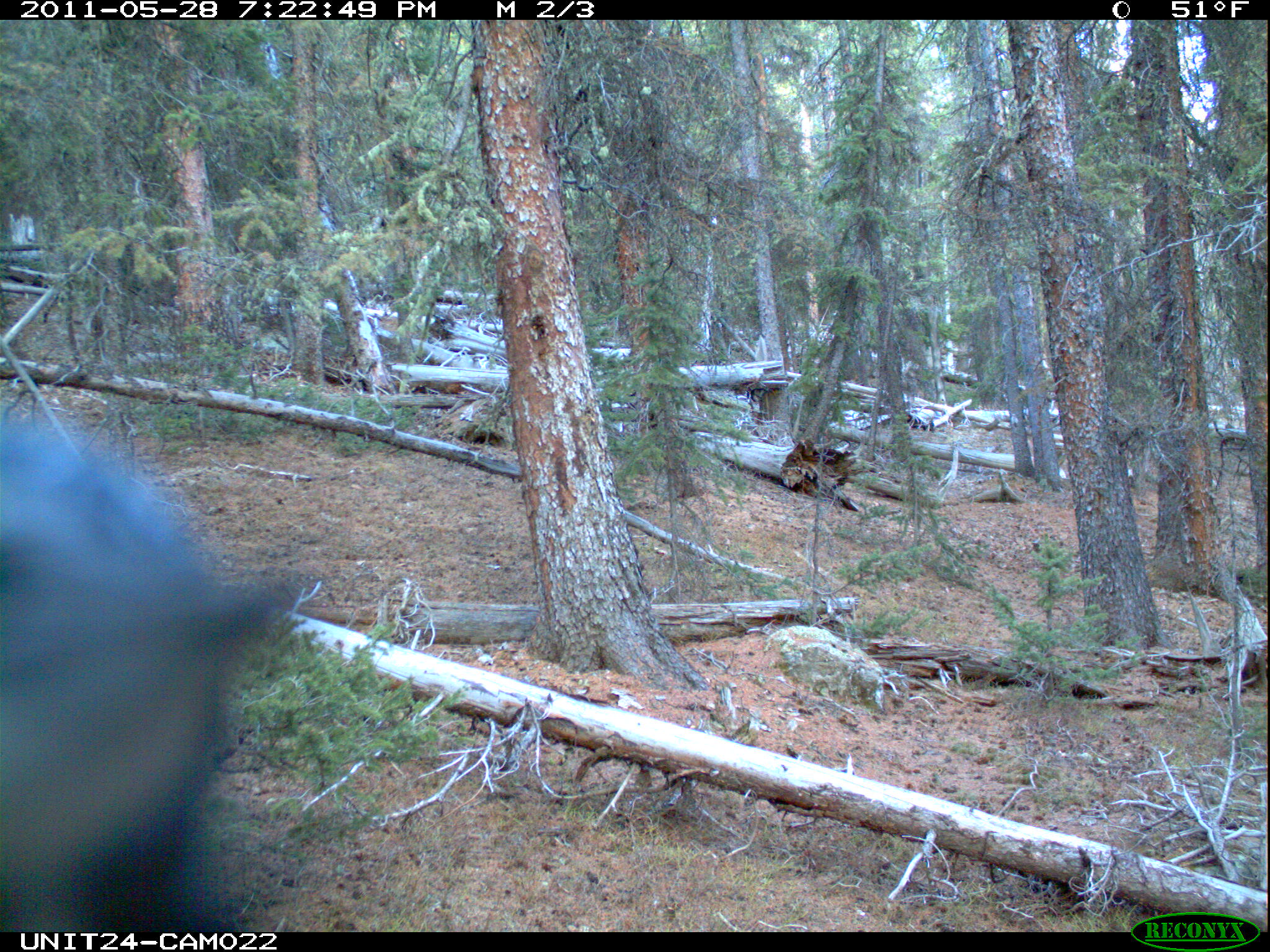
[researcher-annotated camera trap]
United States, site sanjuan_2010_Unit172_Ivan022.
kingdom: Animalia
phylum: Chordata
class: Aves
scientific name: Aves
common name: birds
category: unidentified bird